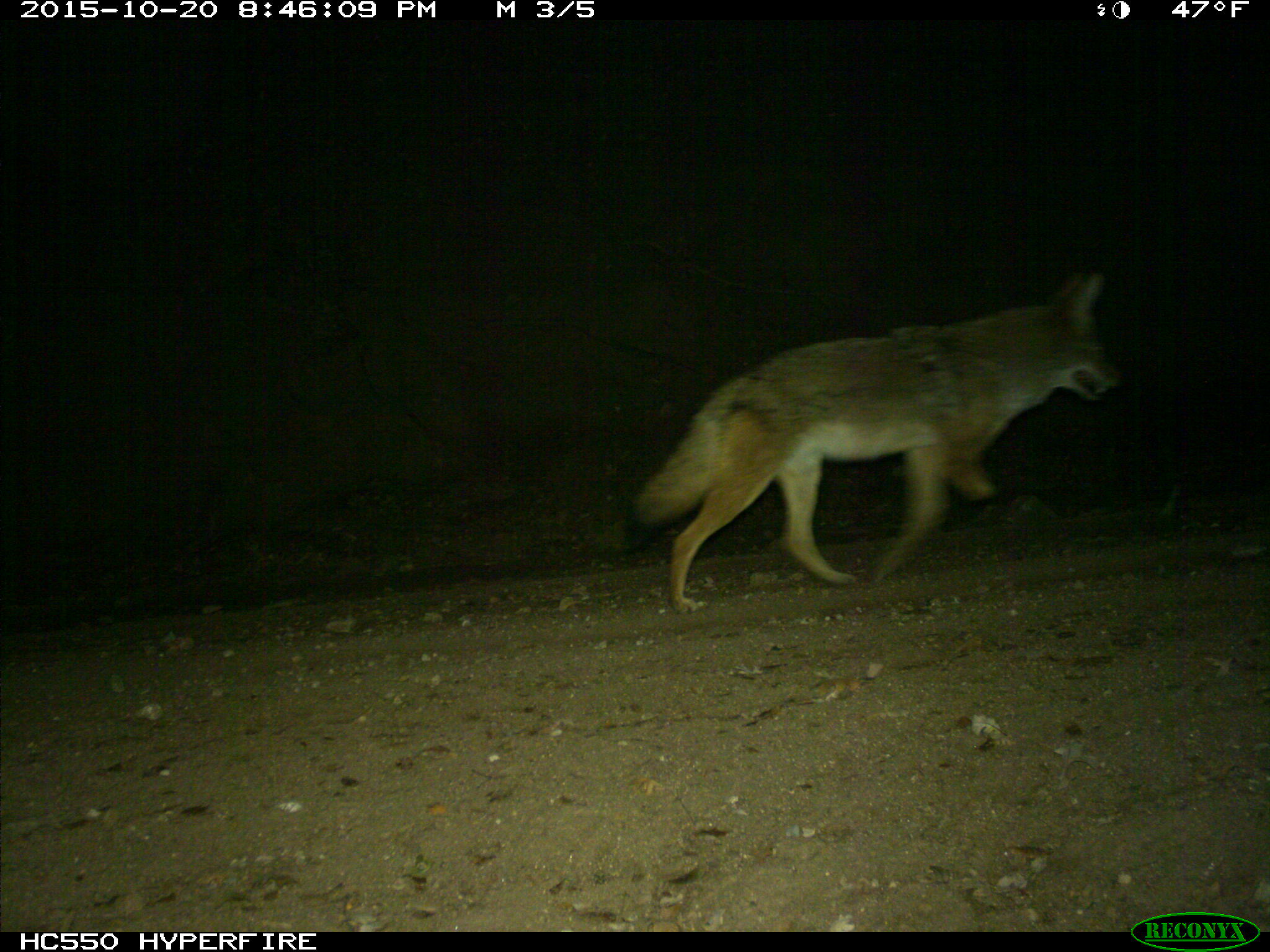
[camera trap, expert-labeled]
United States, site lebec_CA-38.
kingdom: Animalia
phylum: Chordata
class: Mammalia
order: Carnivora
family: Canidae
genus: Canis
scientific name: Canis latrans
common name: coyote